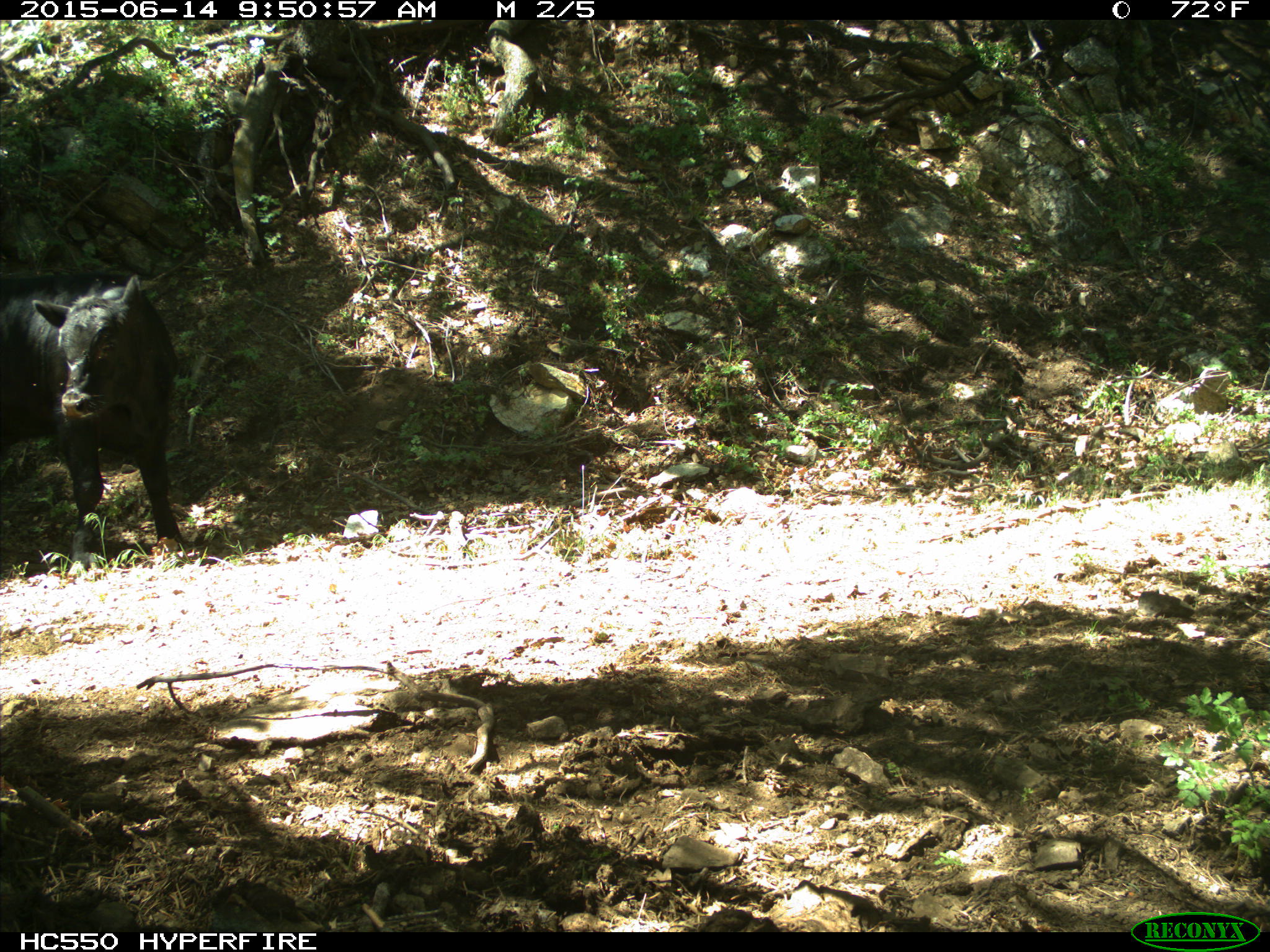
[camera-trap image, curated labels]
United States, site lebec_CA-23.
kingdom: Animalia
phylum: Chordata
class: Mammalia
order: Artiodactyla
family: Bovidae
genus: Bos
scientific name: Bos taurus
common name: domestic cow